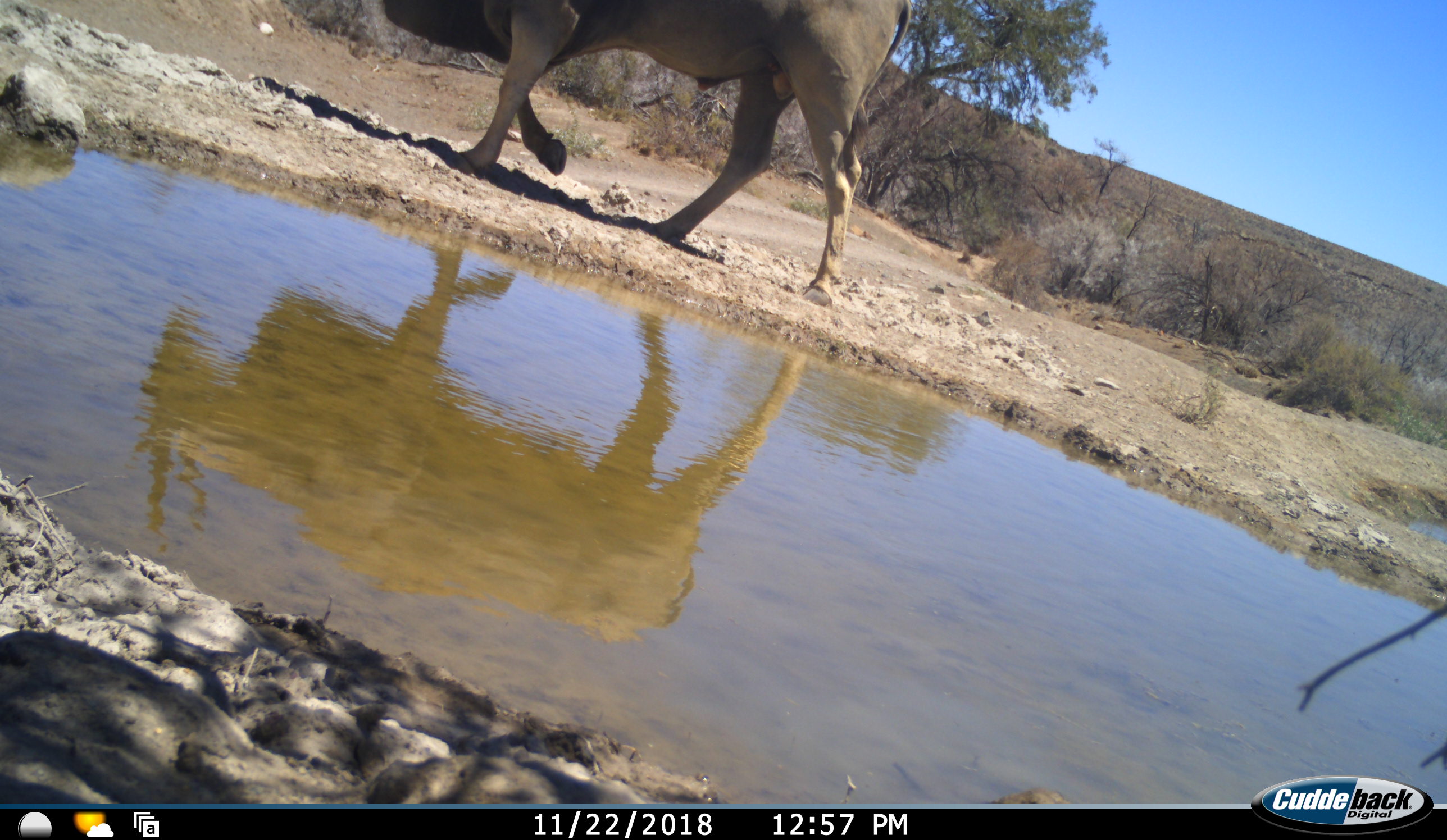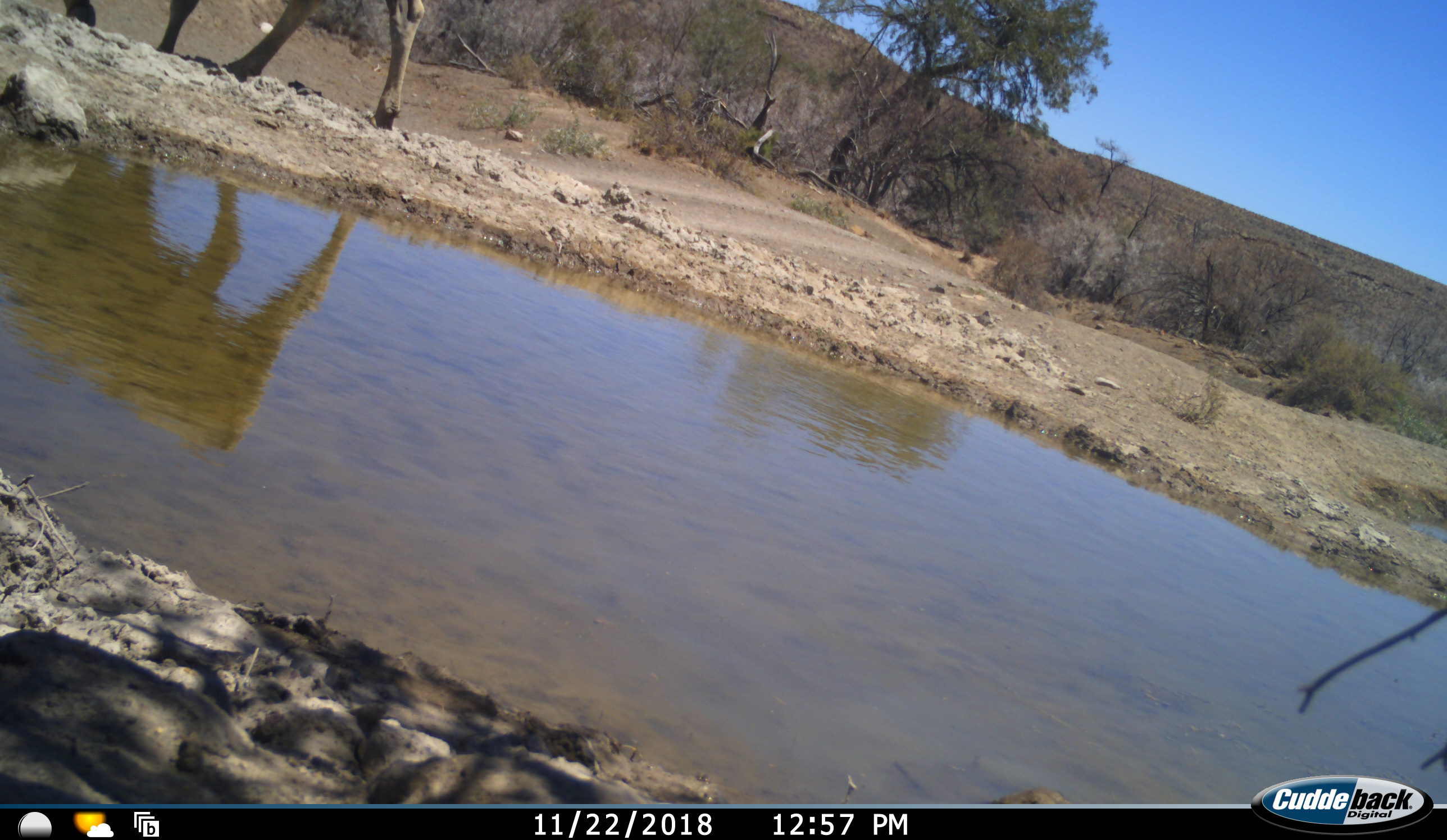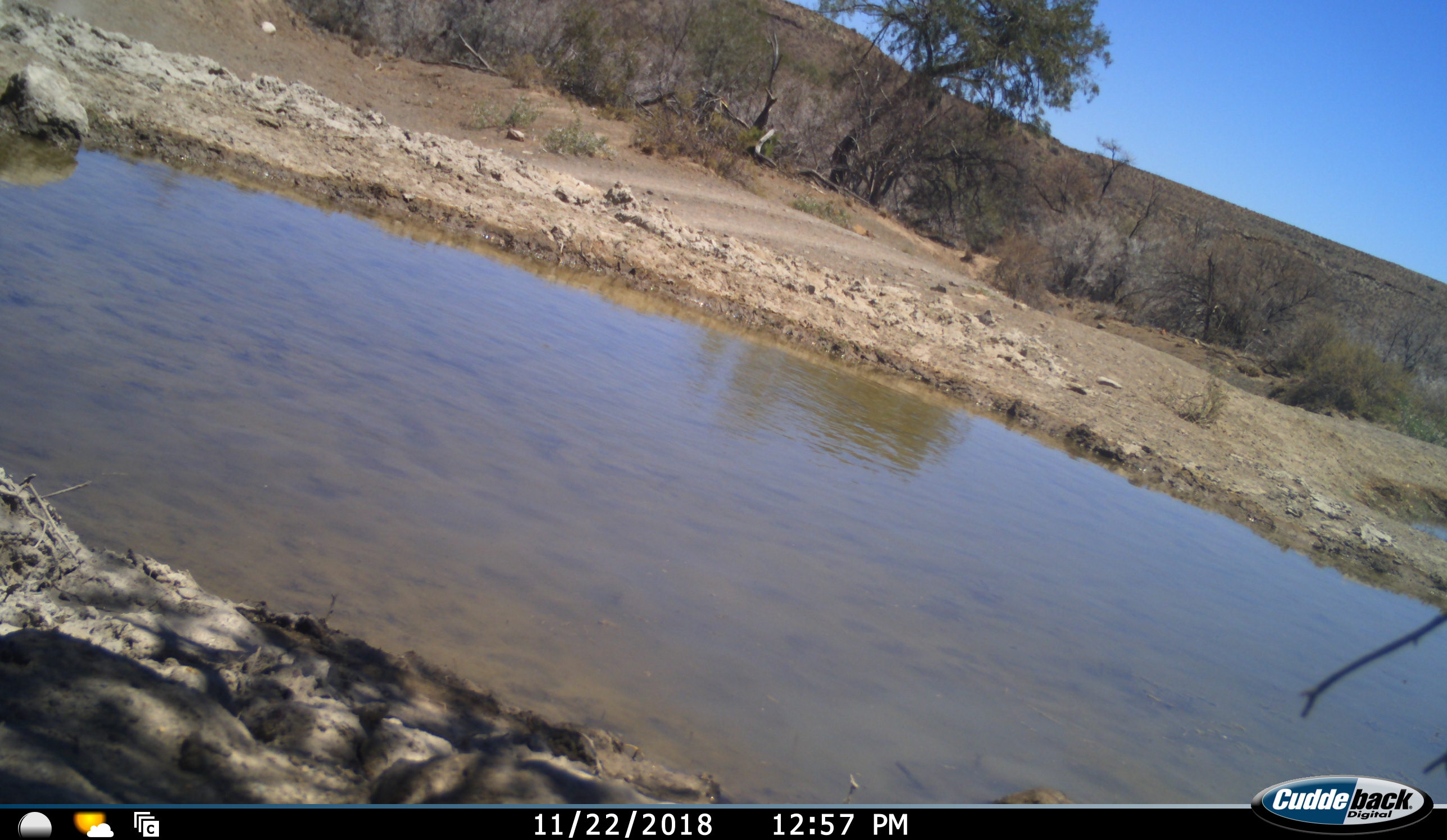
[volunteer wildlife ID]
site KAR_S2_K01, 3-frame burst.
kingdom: Animalia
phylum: Chordata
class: Mammalia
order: Artiodactyla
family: Bovidae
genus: Tragelaphus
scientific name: Tragelaphus oryx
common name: eland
Eland (Tragelaphus oryx), count 1. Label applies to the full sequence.